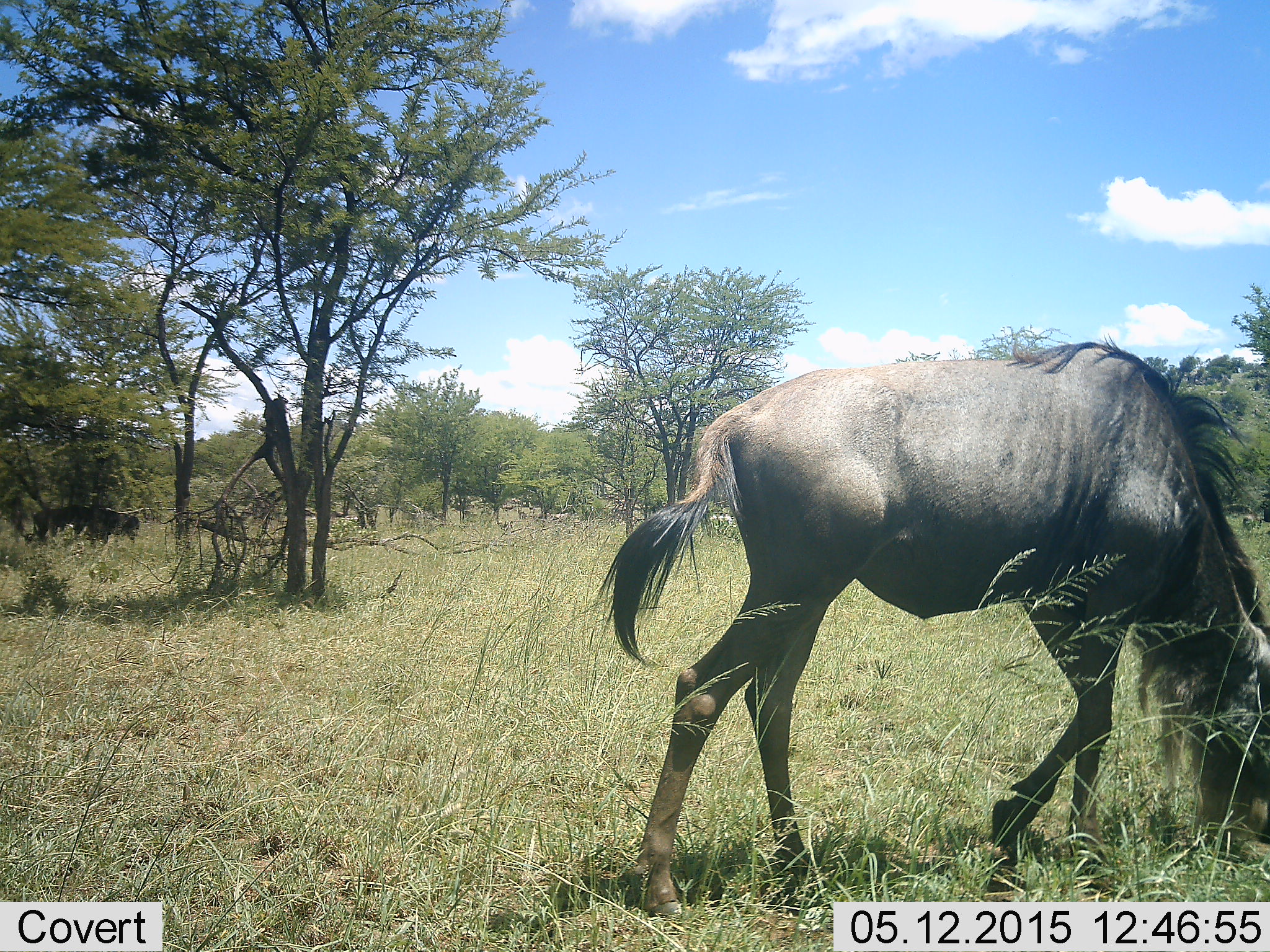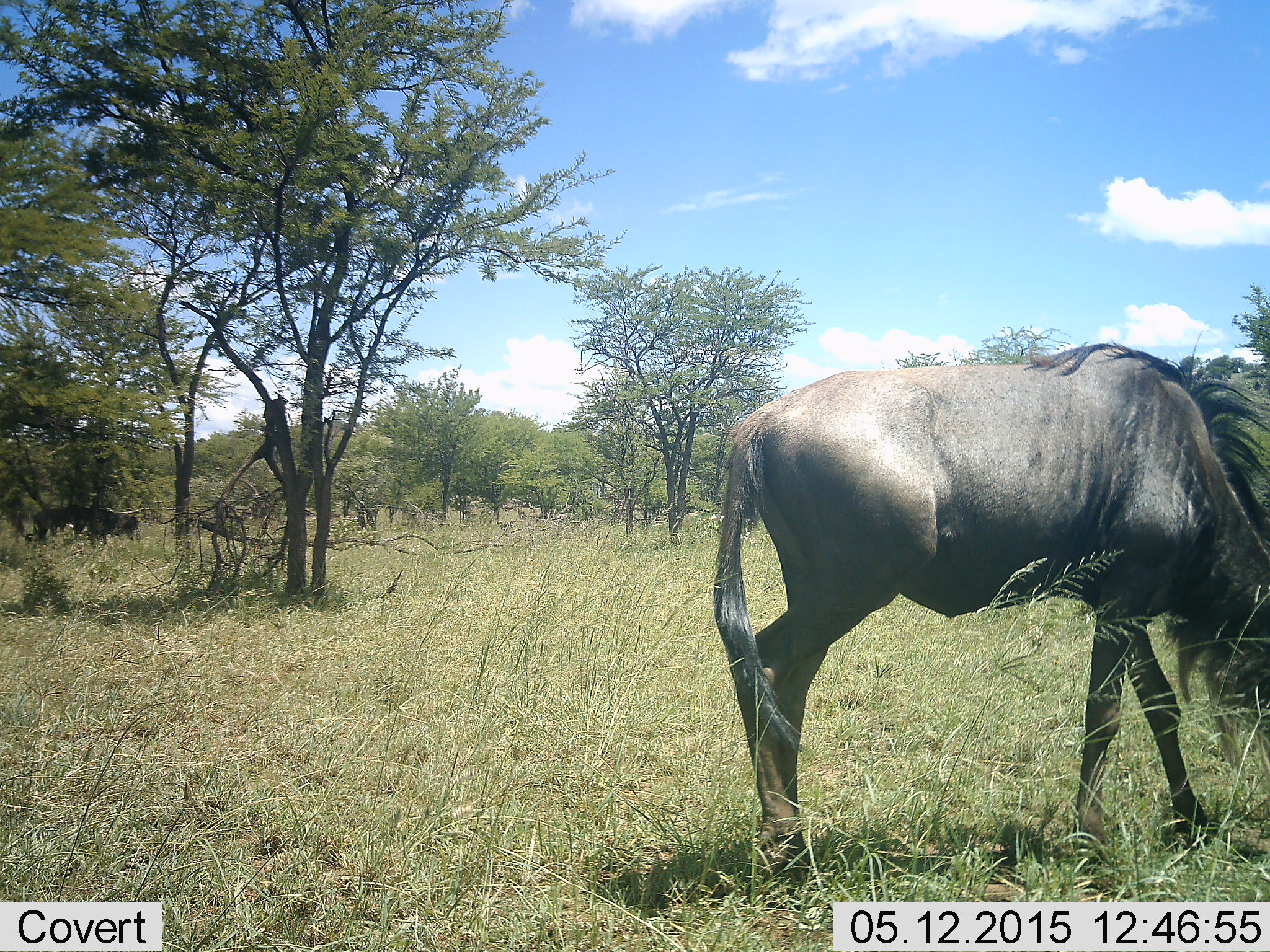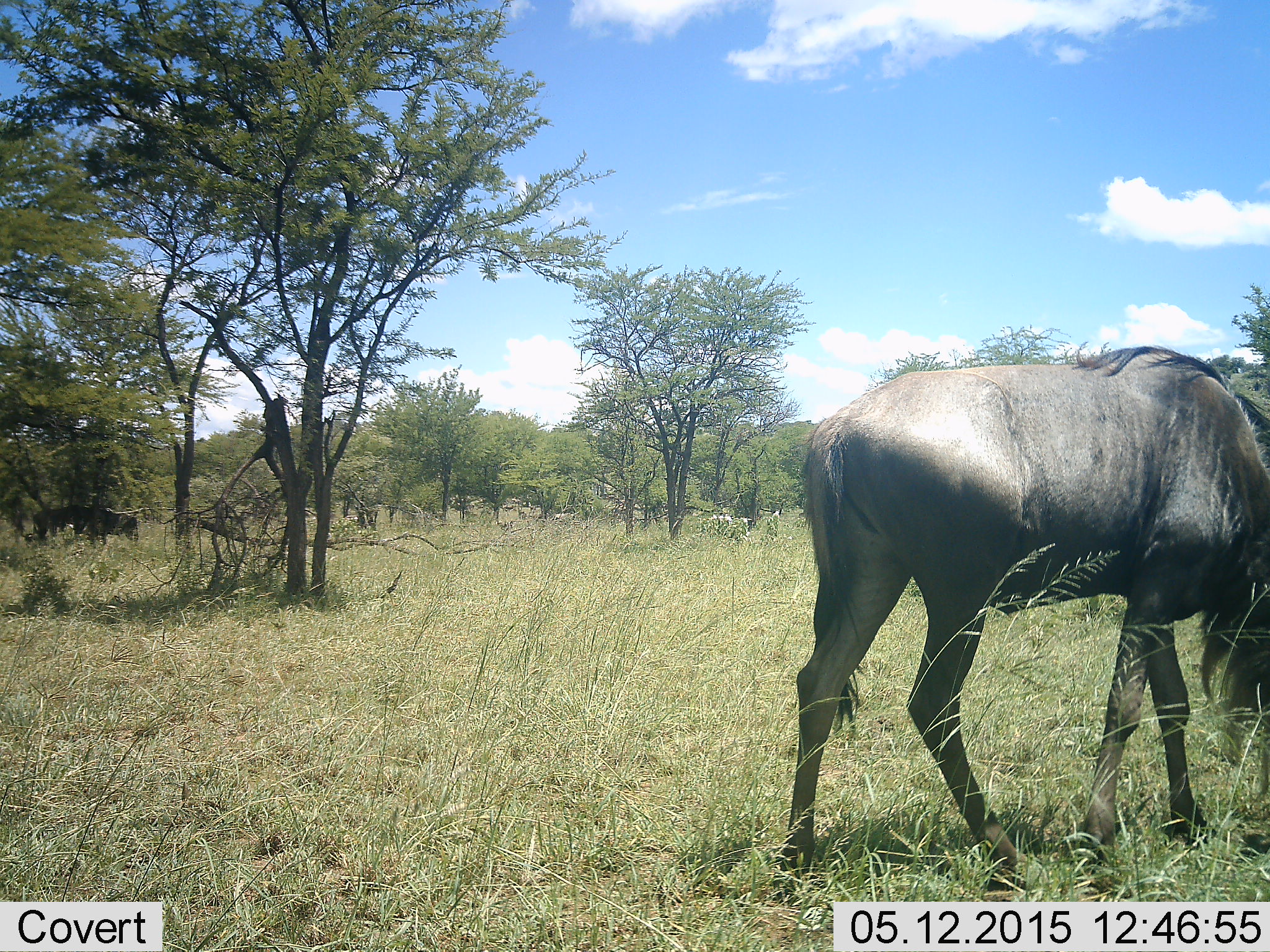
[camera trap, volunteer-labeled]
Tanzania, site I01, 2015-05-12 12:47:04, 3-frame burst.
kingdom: Animalia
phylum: Chordata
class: Mammalia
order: Artiodactyla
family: Bovidae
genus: Connochaetes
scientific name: Connochaetes taurinus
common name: blue wildebeest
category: wildebeest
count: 1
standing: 40%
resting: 0%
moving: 40%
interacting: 0%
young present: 0%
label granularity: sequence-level